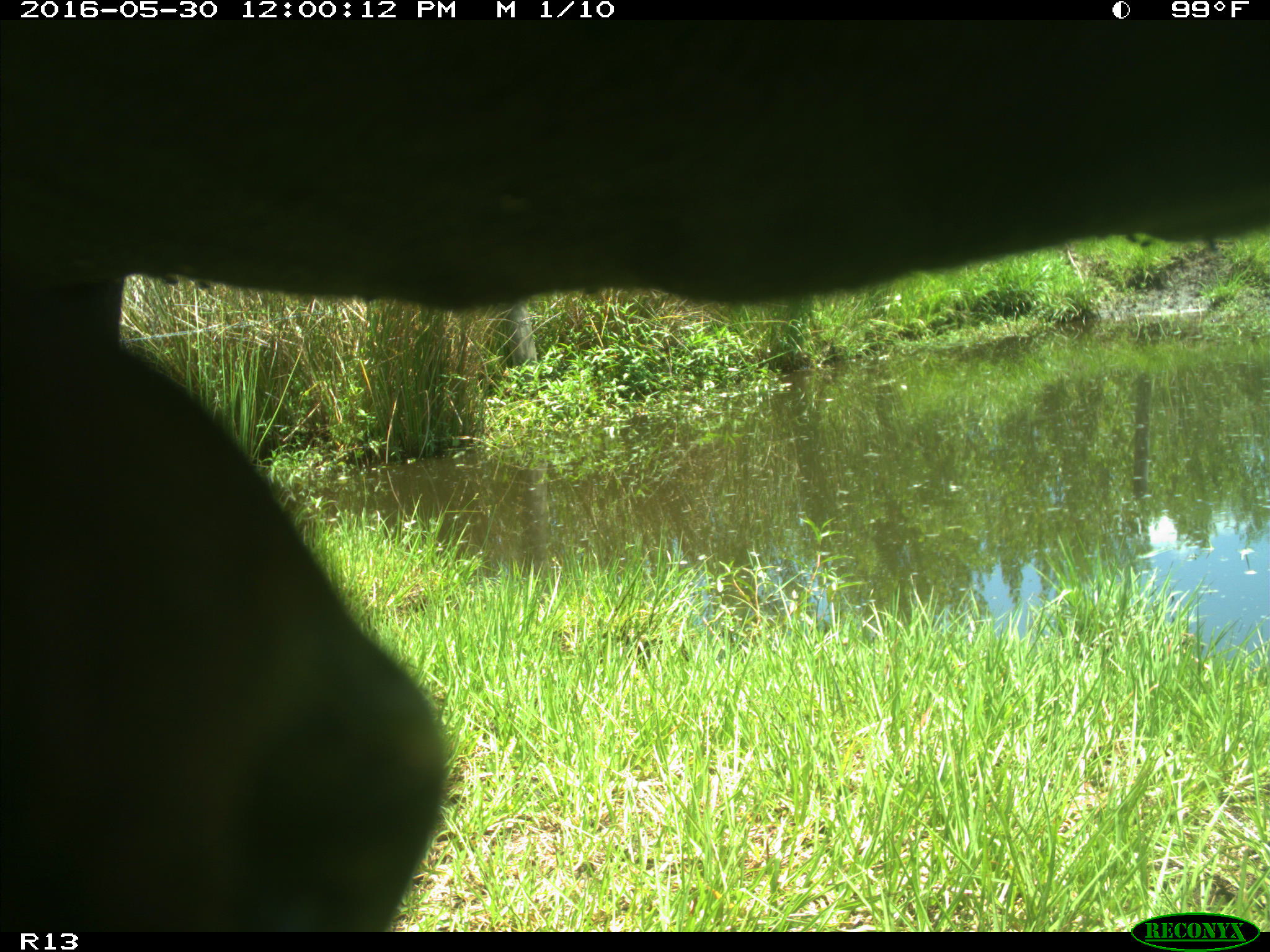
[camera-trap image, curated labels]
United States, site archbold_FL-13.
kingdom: Animalia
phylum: Chordata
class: Mammalia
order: Artiodactyla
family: Bovidae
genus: Bos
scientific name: Bos taurus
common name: domestic cow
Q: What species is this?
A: Bos taurus (domestic cow).